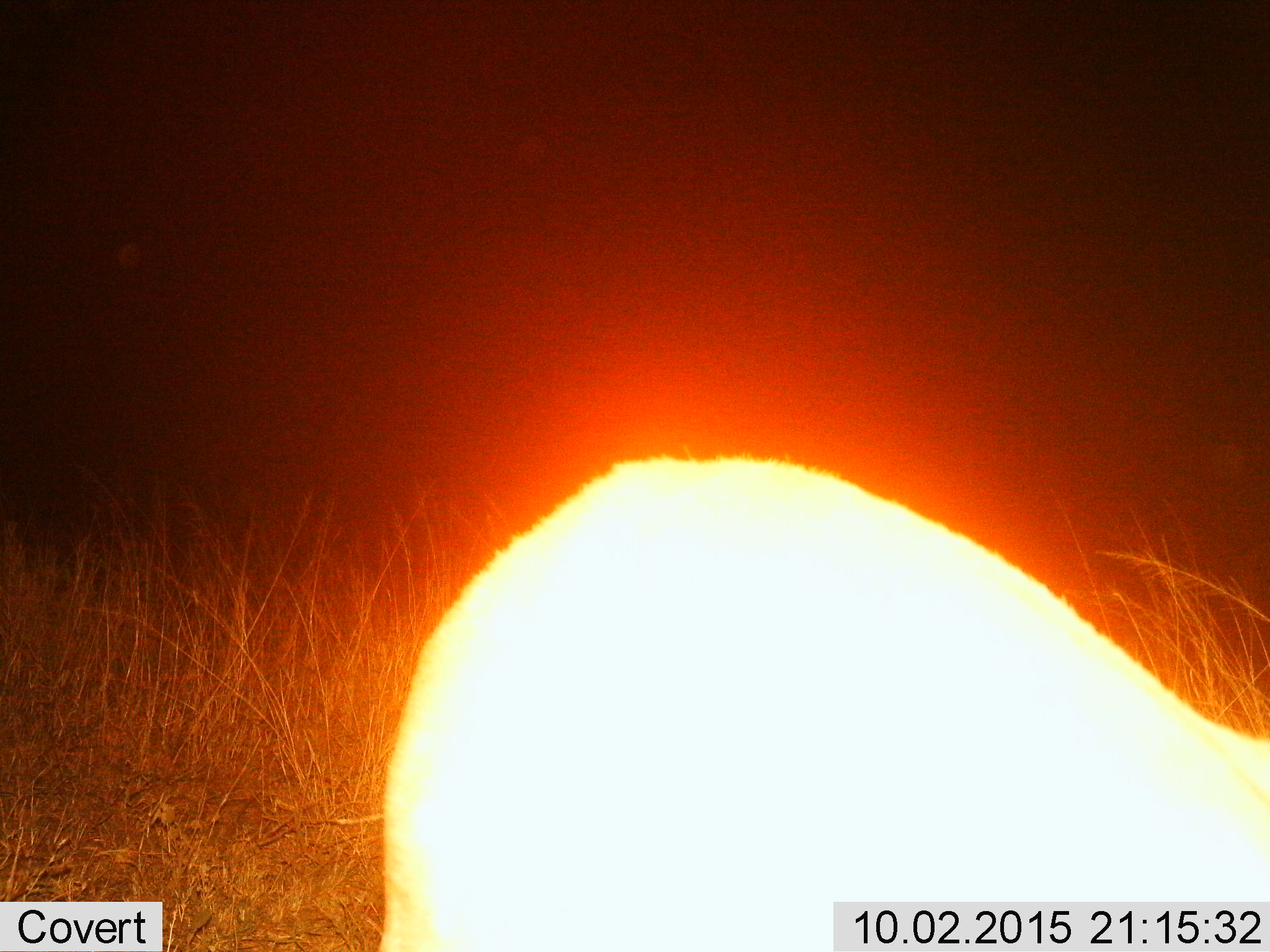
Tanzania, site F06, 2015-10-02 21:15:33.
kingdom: Animalia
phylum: Chordata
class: Mammalia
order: Artiodactyla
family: Bovidae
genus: Eudorcas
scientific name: Eudorcas thomsonii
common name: thomson's gazelle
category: gazellethomsons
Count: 1.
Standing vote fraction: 50%.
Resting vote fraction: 0%.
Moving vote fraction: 25%.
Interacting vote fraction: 0%.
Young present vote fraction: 0%.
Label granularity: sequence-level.